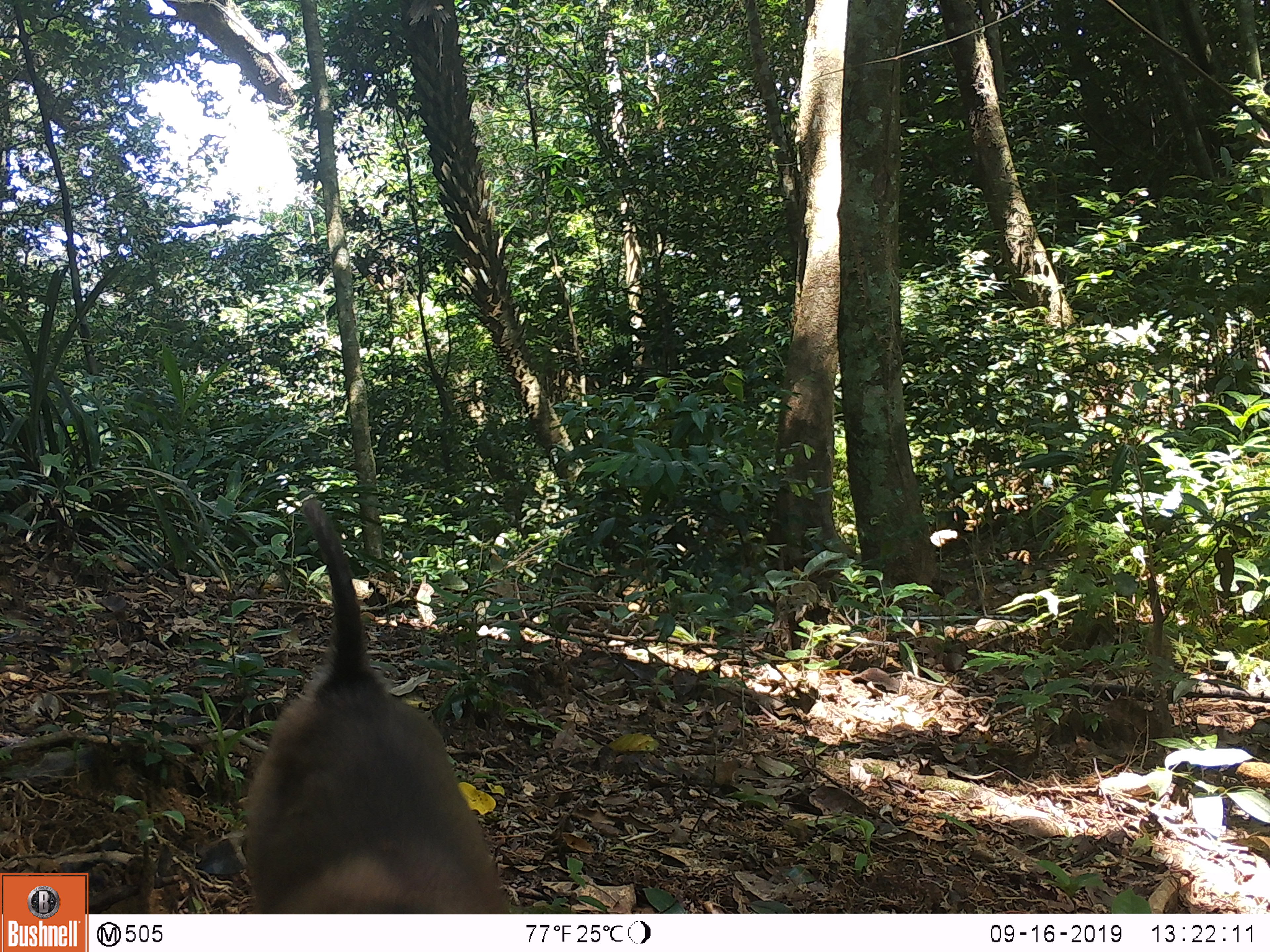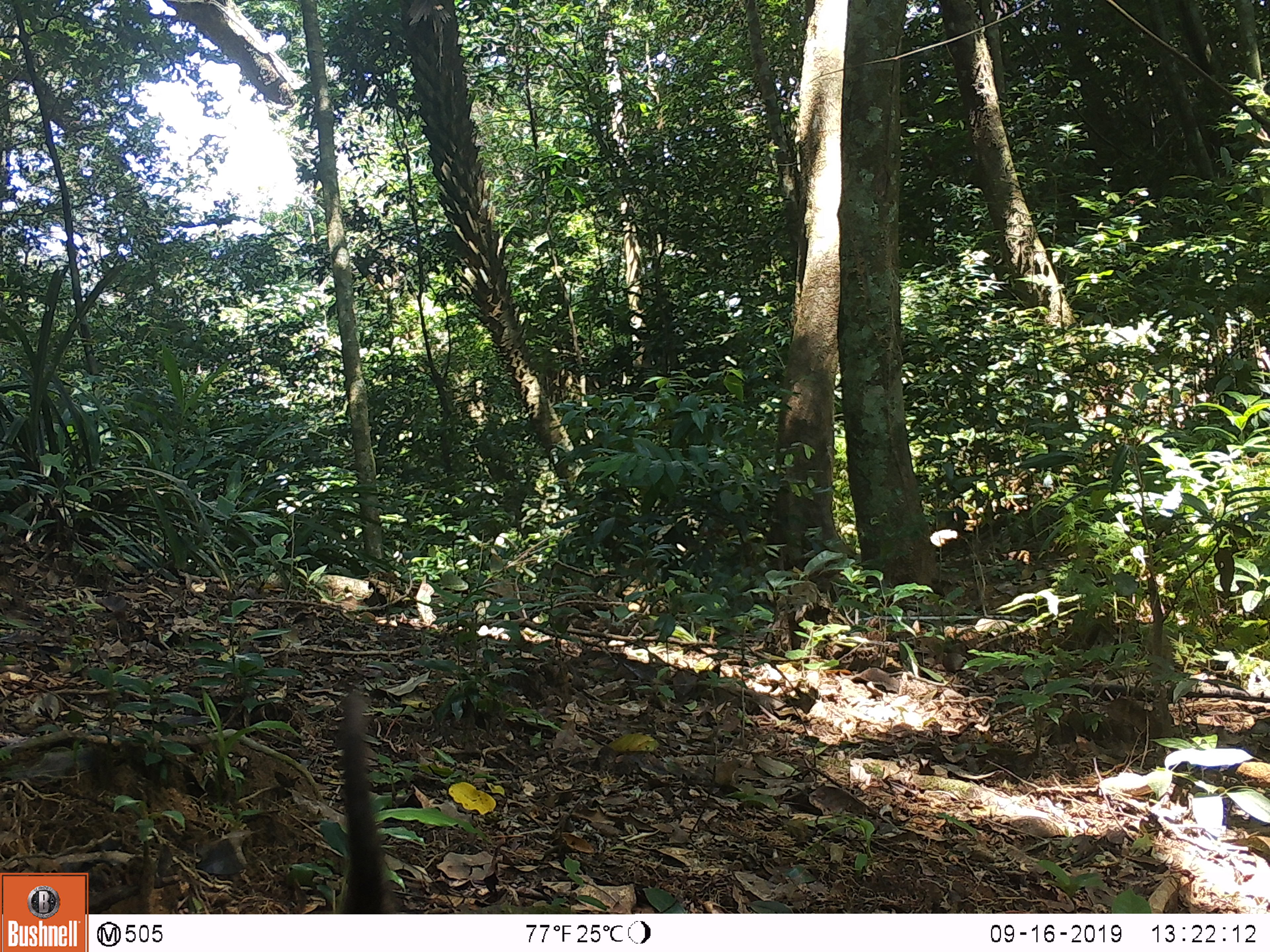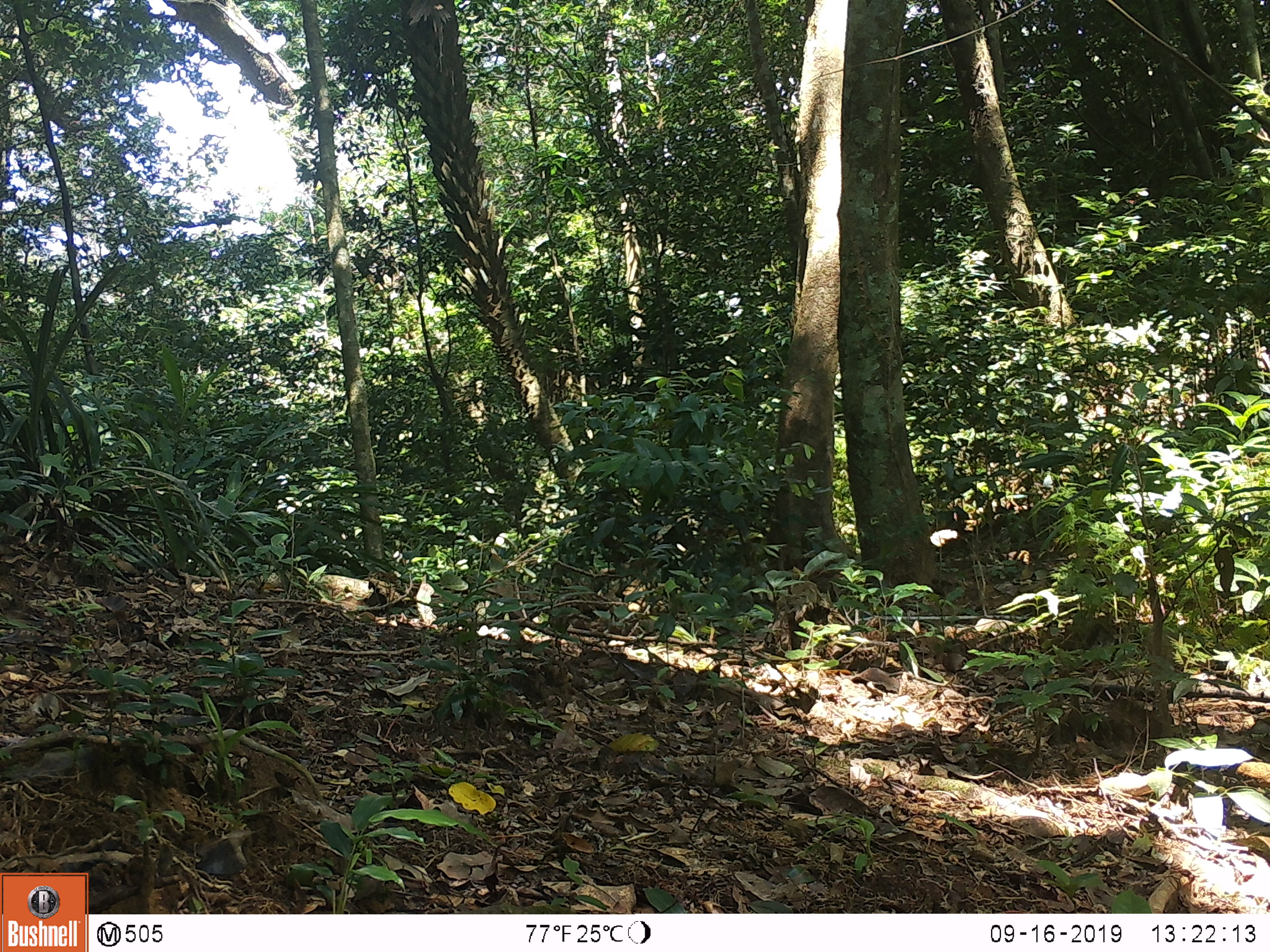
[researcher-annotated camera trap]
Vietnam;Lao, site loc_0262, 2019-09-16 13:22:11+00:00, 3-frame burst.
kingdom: Animalia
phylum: Chordata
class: Mammalia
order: Primates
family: Cercopithecidae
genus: Macaca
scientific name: Macaca nemestrina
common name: pig-tailed macaque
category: pig tailed macaque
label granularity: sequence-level